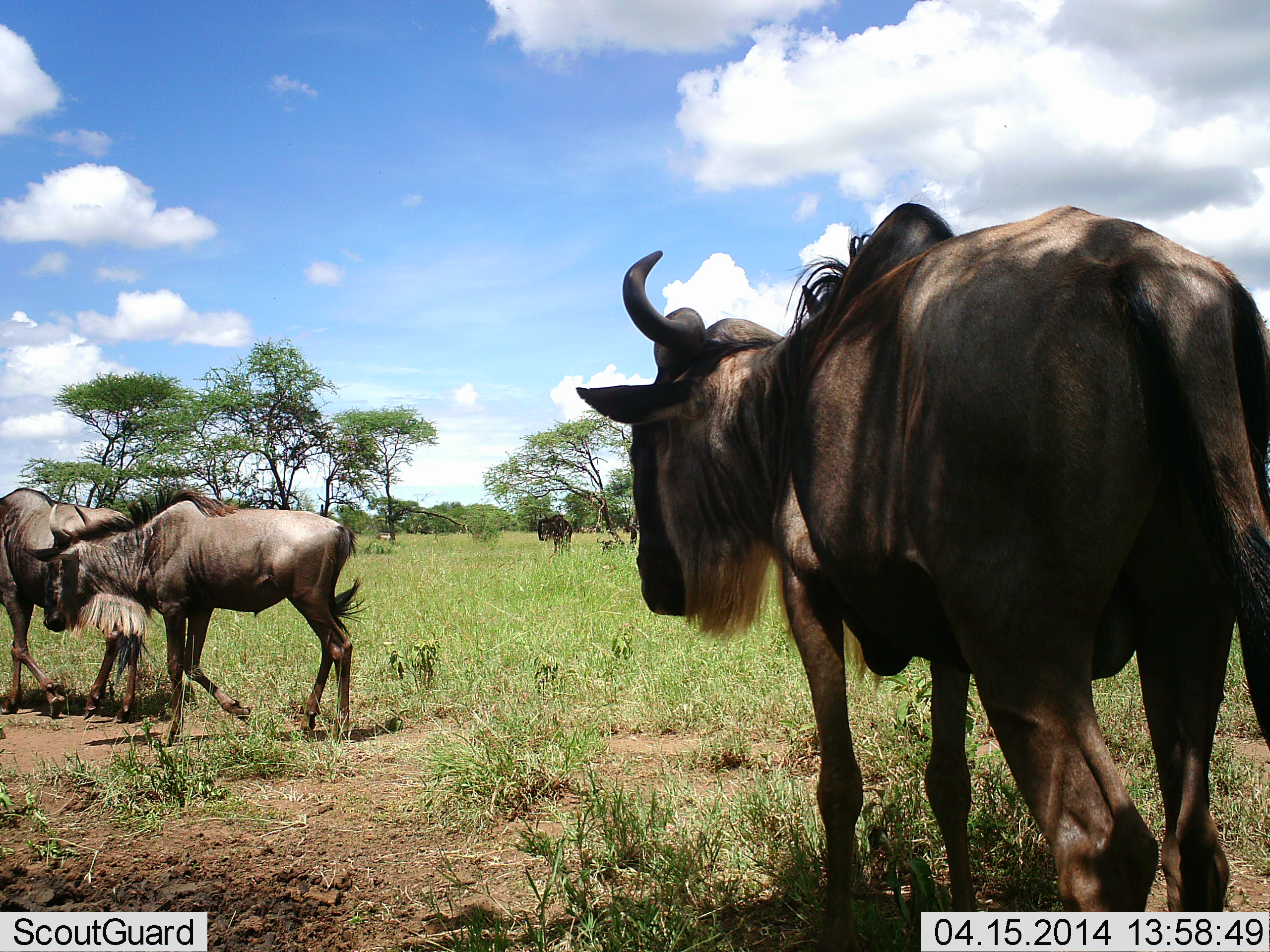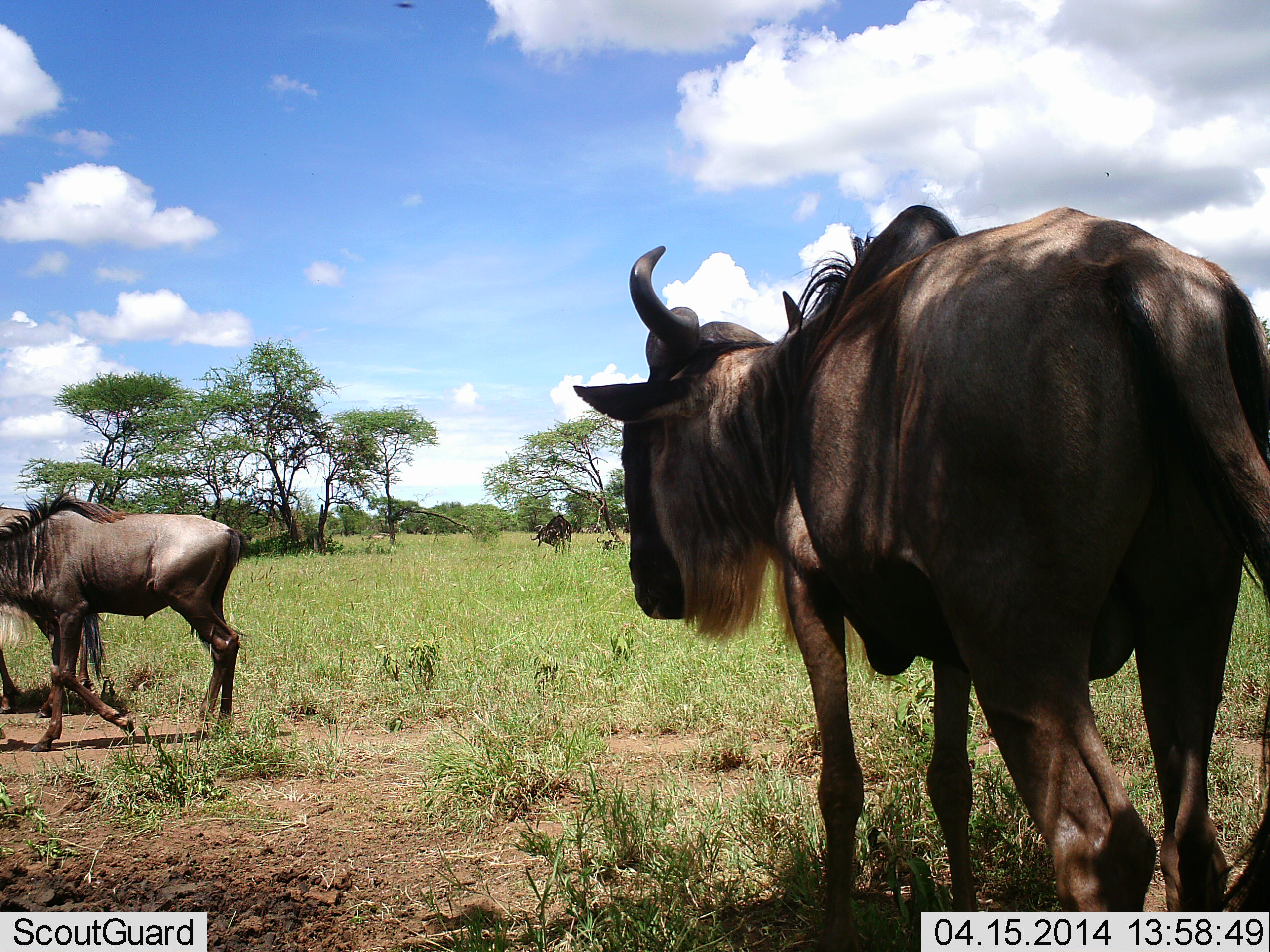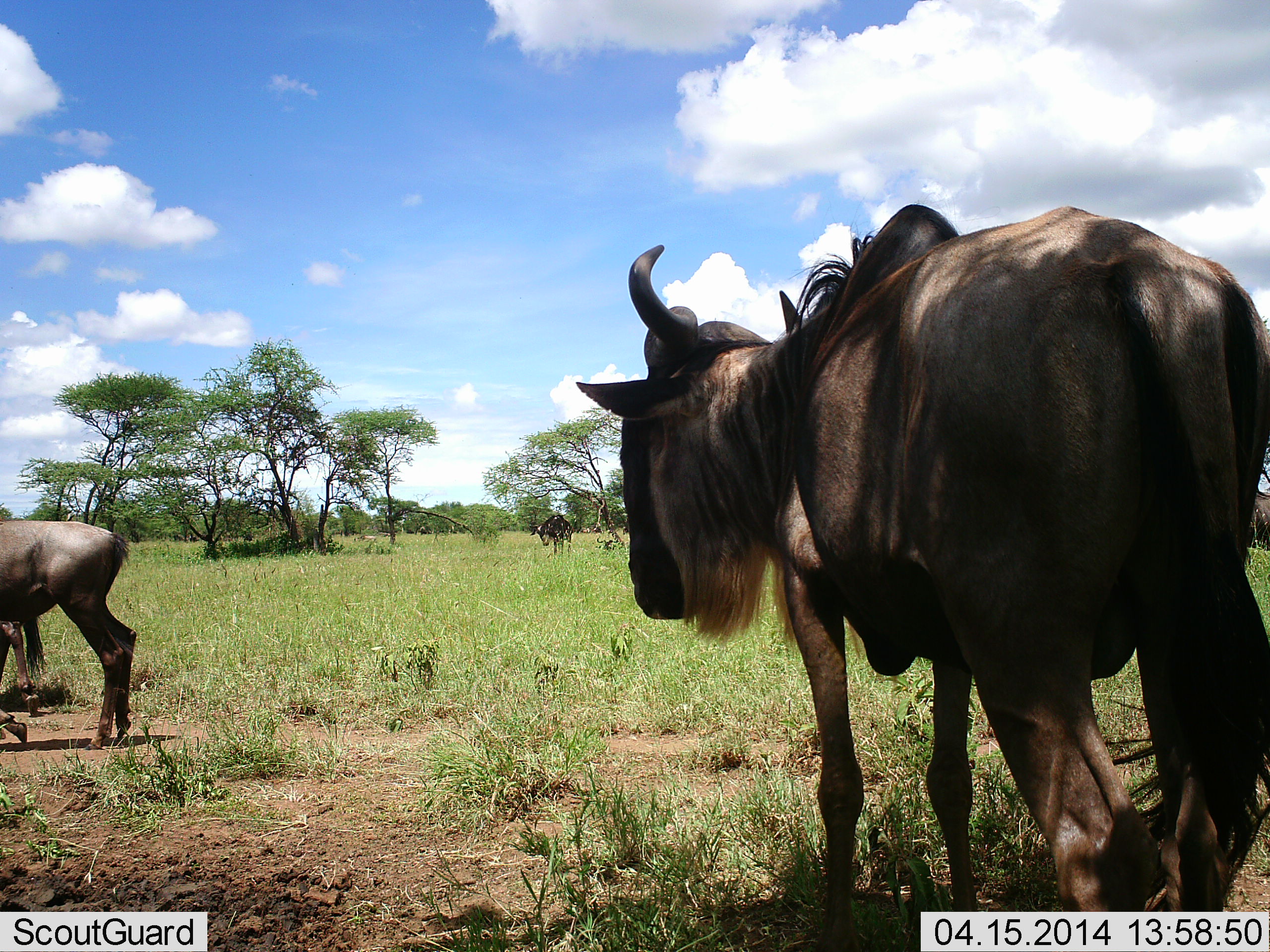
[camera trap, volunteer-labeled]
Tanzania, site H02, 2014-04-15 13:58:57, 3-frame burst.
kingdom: Animalia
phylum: Chordata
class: Mammalia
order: Artiodactyla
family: Bovidae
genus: Connochaetes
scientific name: Connochaetes taurinus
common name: blue wildebeest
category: wildebeest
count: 4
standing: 80%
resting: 20%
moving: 80%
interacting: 0%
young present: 20%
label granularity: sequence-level